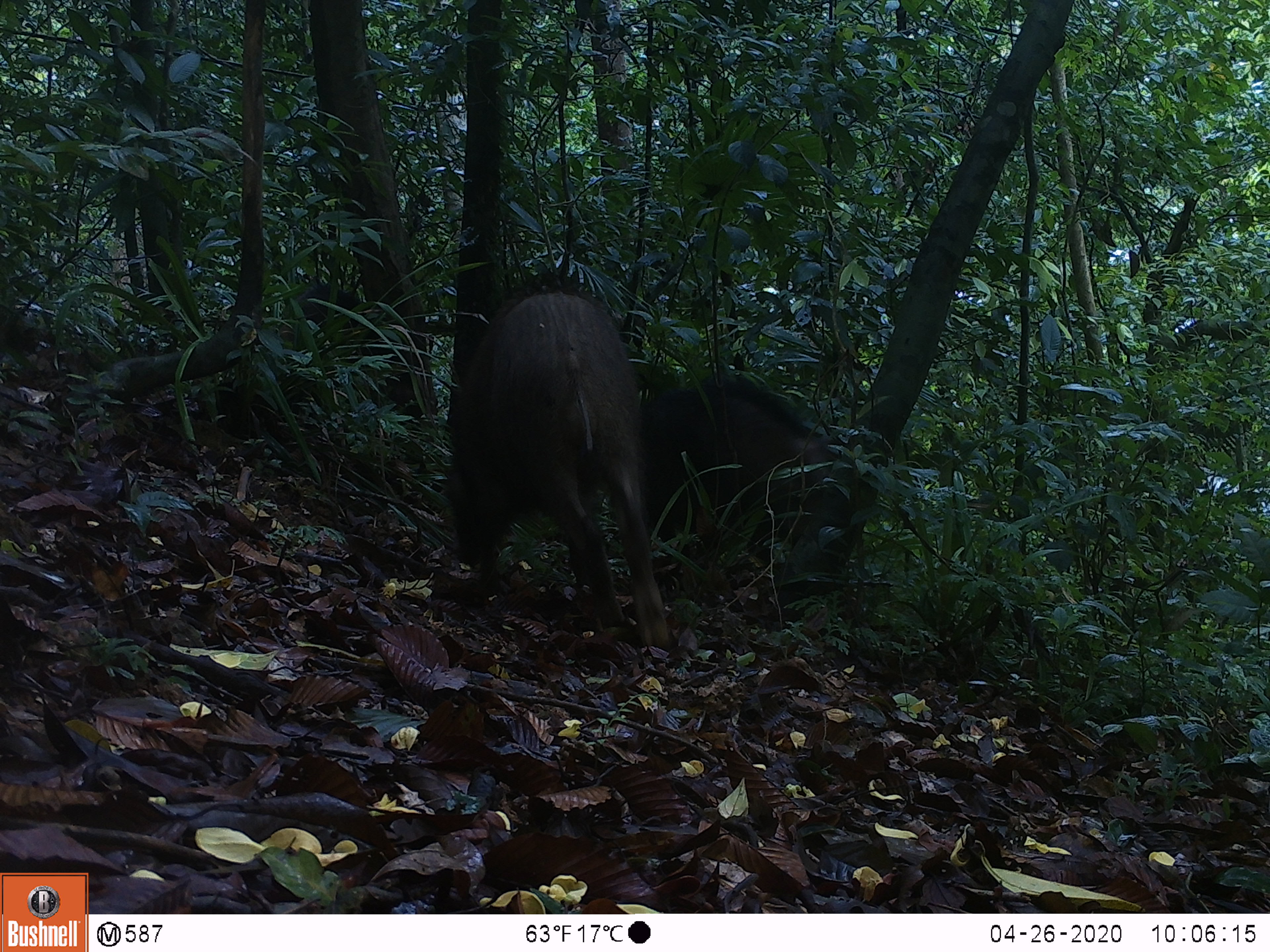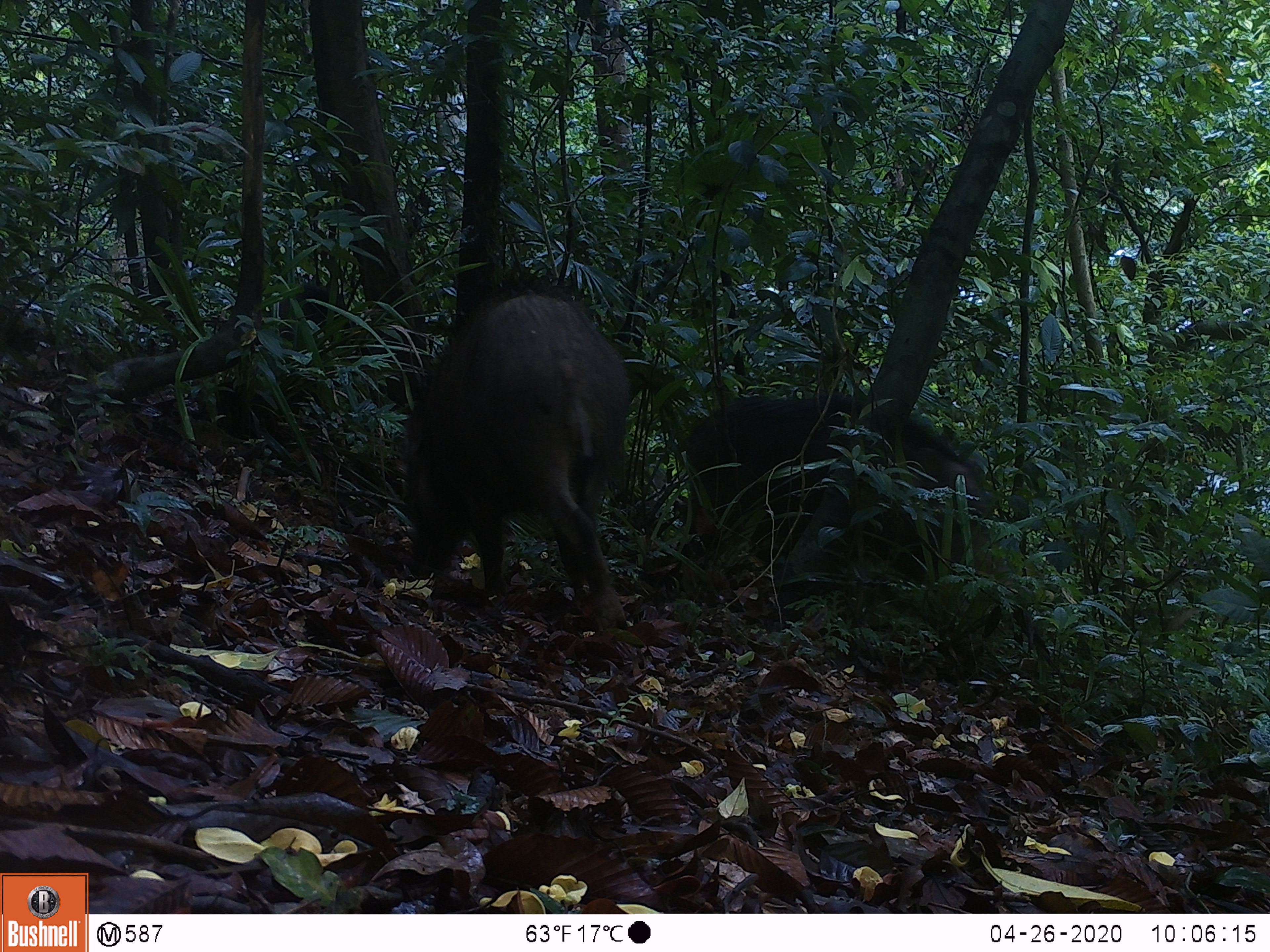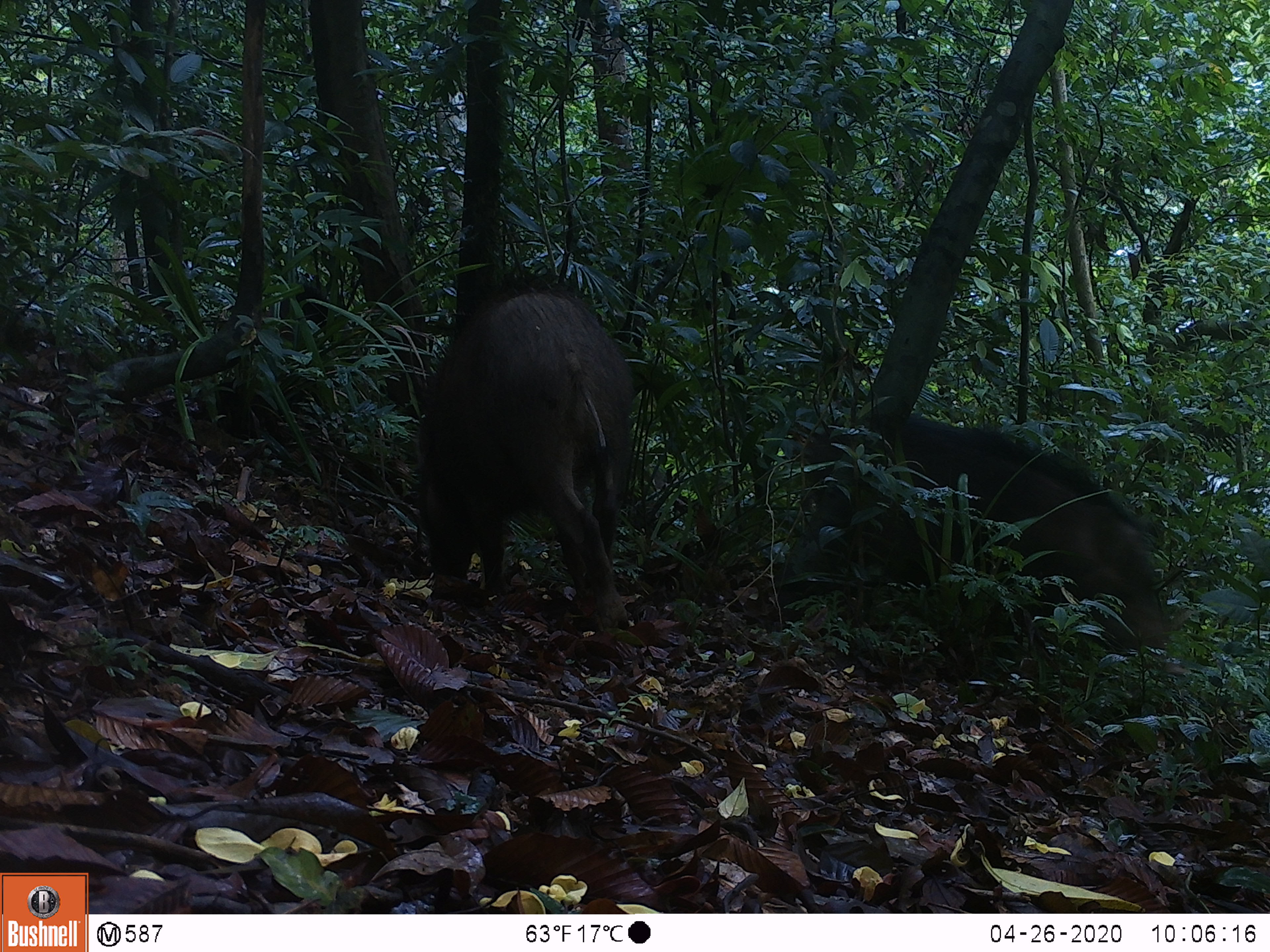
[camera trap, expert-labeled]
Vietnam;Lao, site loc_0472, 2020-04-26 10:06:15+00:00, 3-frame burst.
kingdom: Animalia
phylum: Chordata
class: Mammalia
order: Artiodactyla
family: Suidae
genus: Sus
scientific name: Sus scrofa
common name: eurasian wild pig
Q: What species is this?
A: Eurasian wild pig (Sus scrofa).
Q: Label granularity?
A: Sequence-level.